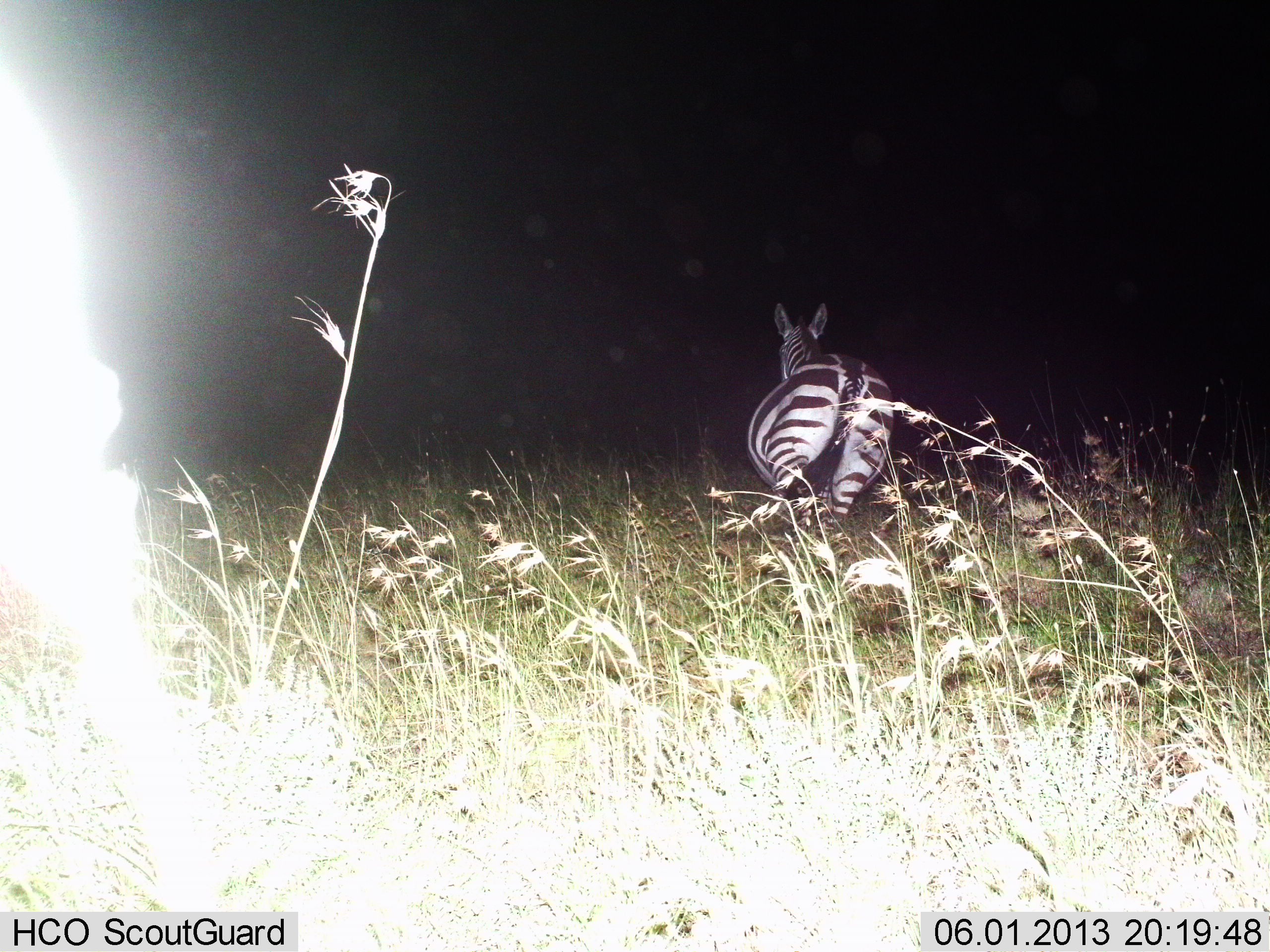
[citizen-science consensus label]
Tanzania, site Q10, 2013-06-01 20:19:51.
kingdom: Animalia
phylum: Chordata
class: Mammalia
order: Perissodactyla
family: Equidae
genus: Equus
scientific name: Equus quagga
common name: plains zebra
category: zebra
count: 1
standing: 20%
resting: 0%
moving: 80%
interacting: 0%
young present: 0%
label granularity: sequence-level